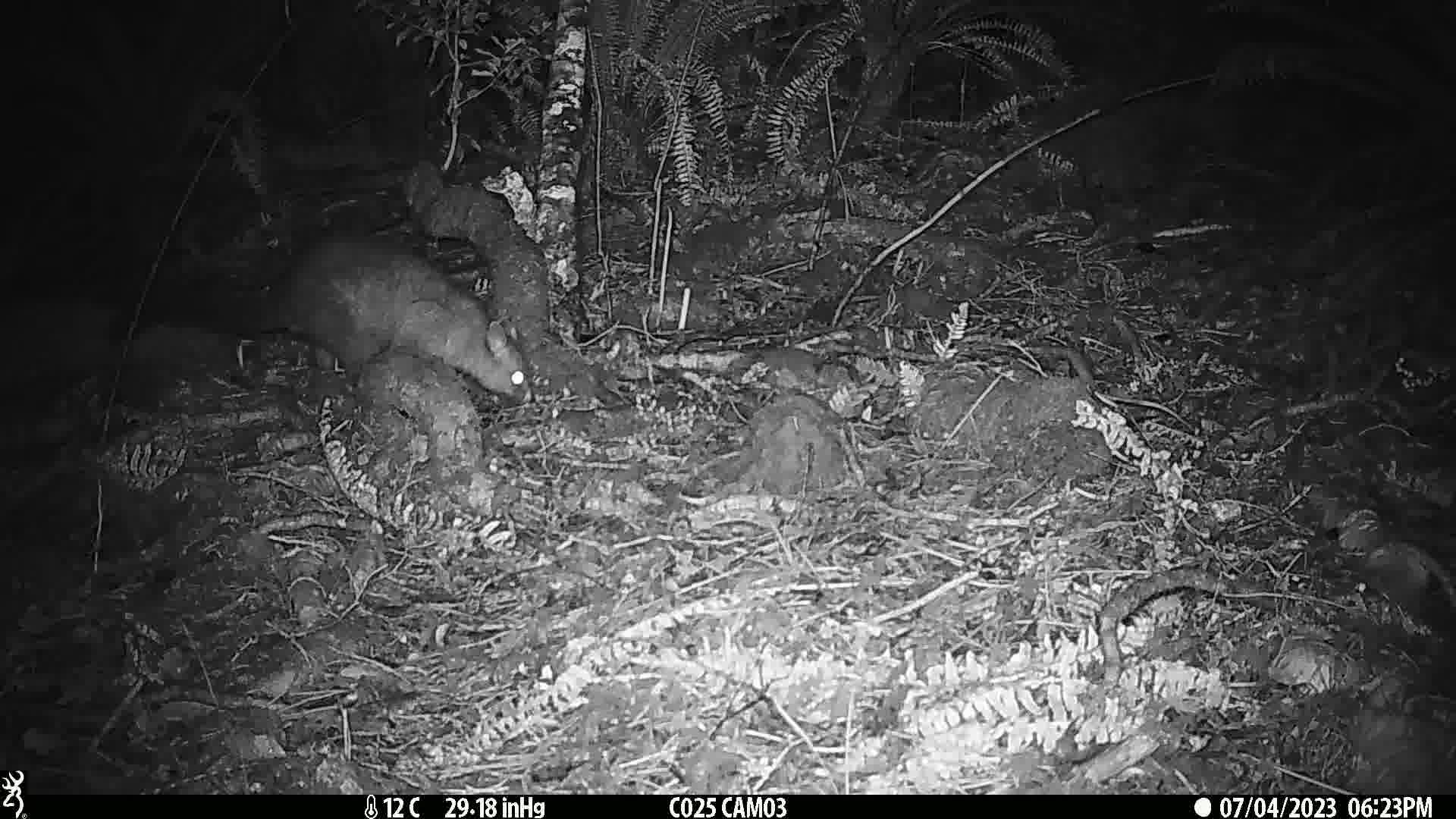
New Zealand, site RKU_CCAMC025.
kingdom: Animalia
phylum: Chordata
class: Mammalia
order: Diprotodontia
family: Phalangeridae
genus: Trichosurus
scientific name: Trichosurus vulpecula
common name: common brushtail possum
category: possum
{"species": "possum (common brushtail possum) (Trichosurus vulpecula)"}